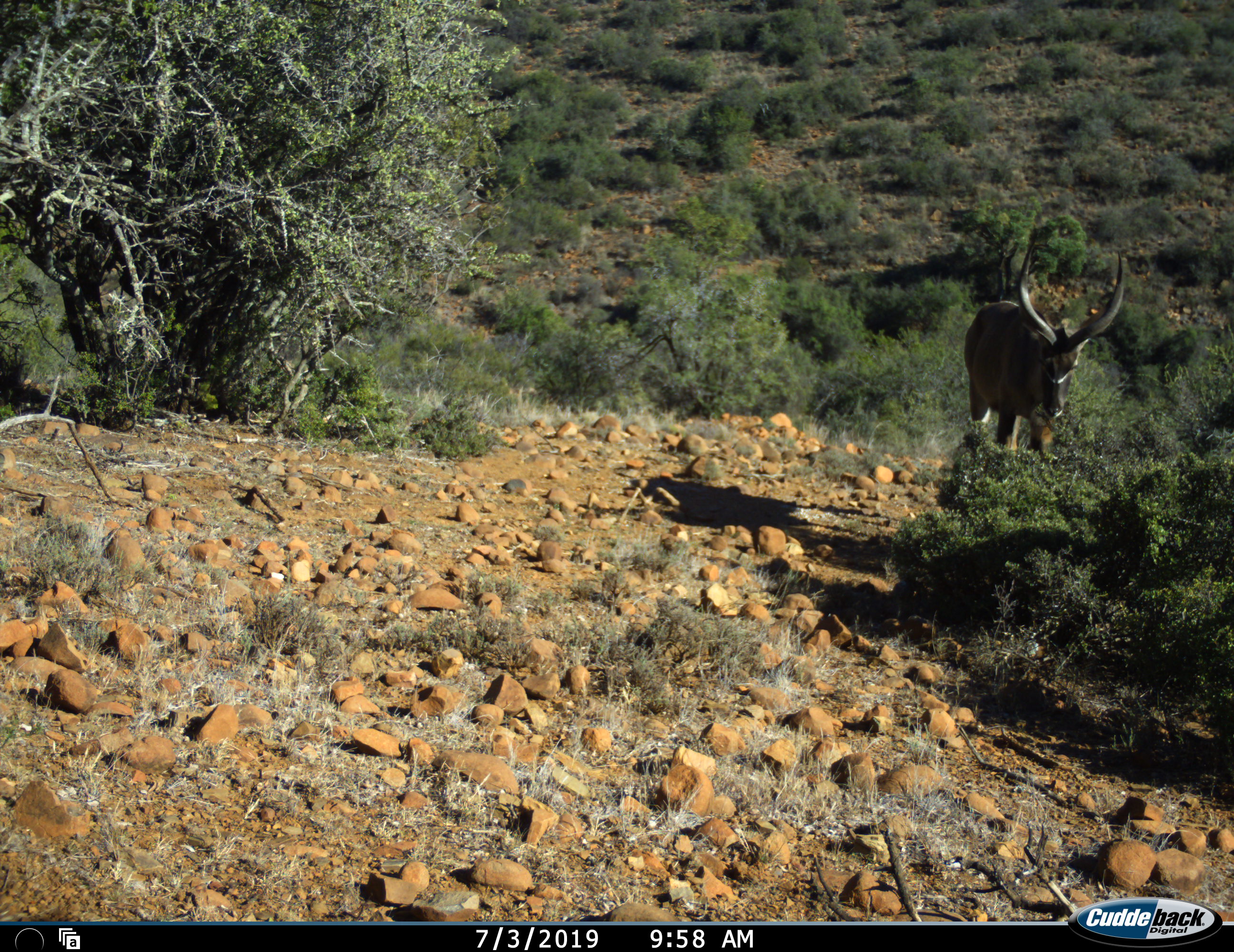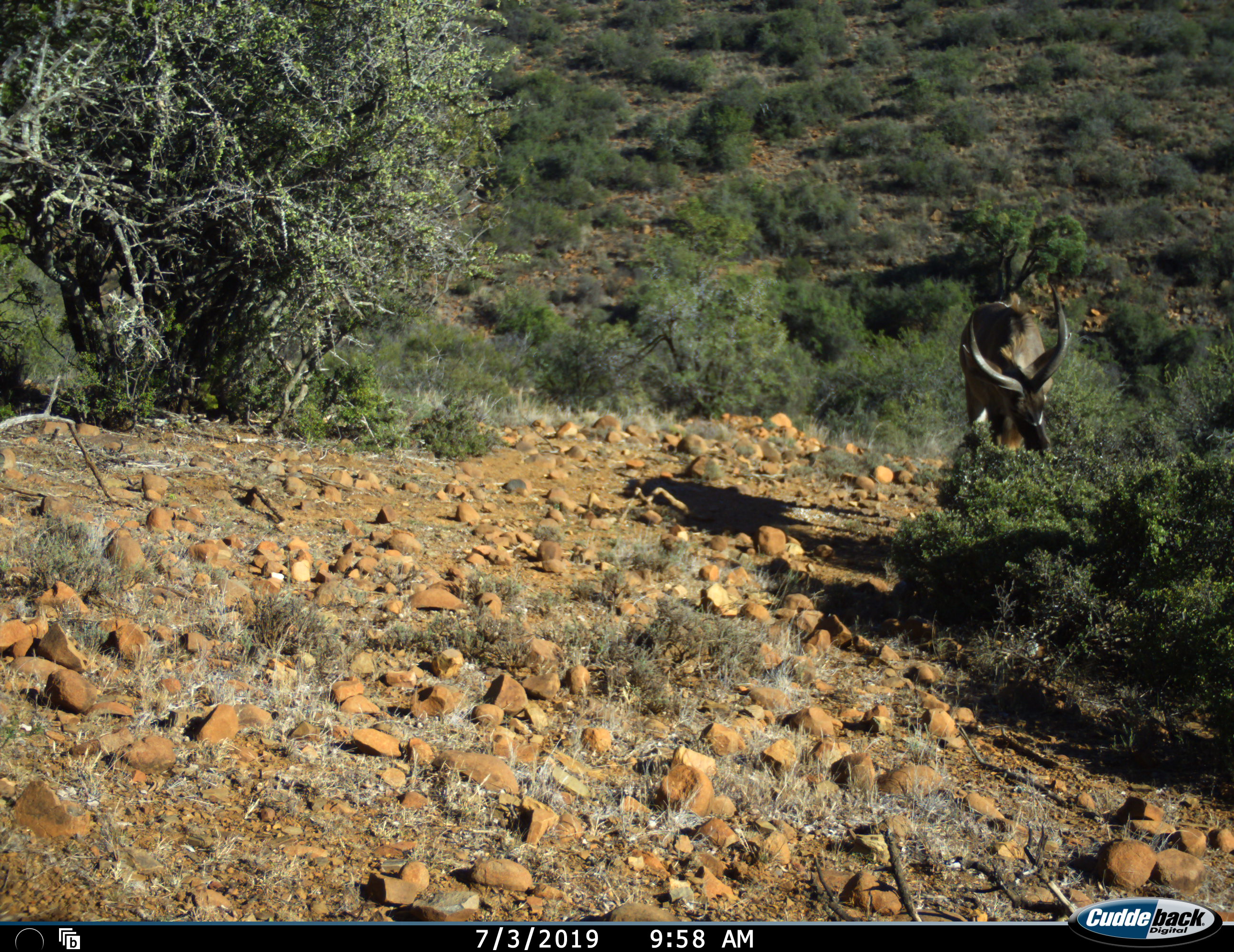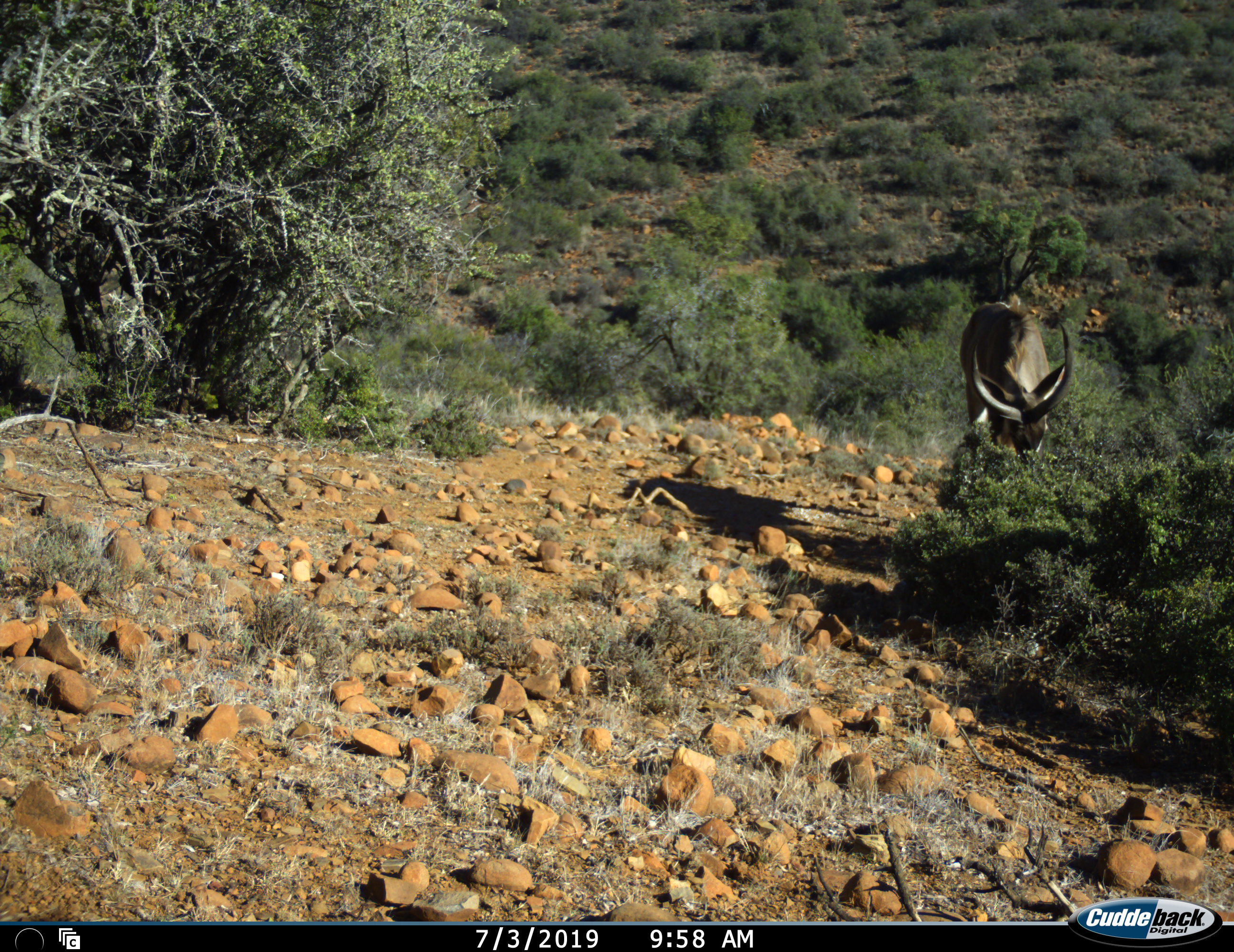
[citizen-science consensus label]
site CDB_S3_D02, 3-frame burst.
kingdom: Animalia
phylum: Chordata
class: Mammalia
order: Artiodactyla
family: Bovidae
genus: Tragelaphus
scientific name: Tragelaphus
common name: kudu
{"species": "kudu (Tragelaphus)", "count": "1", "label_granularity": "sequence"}